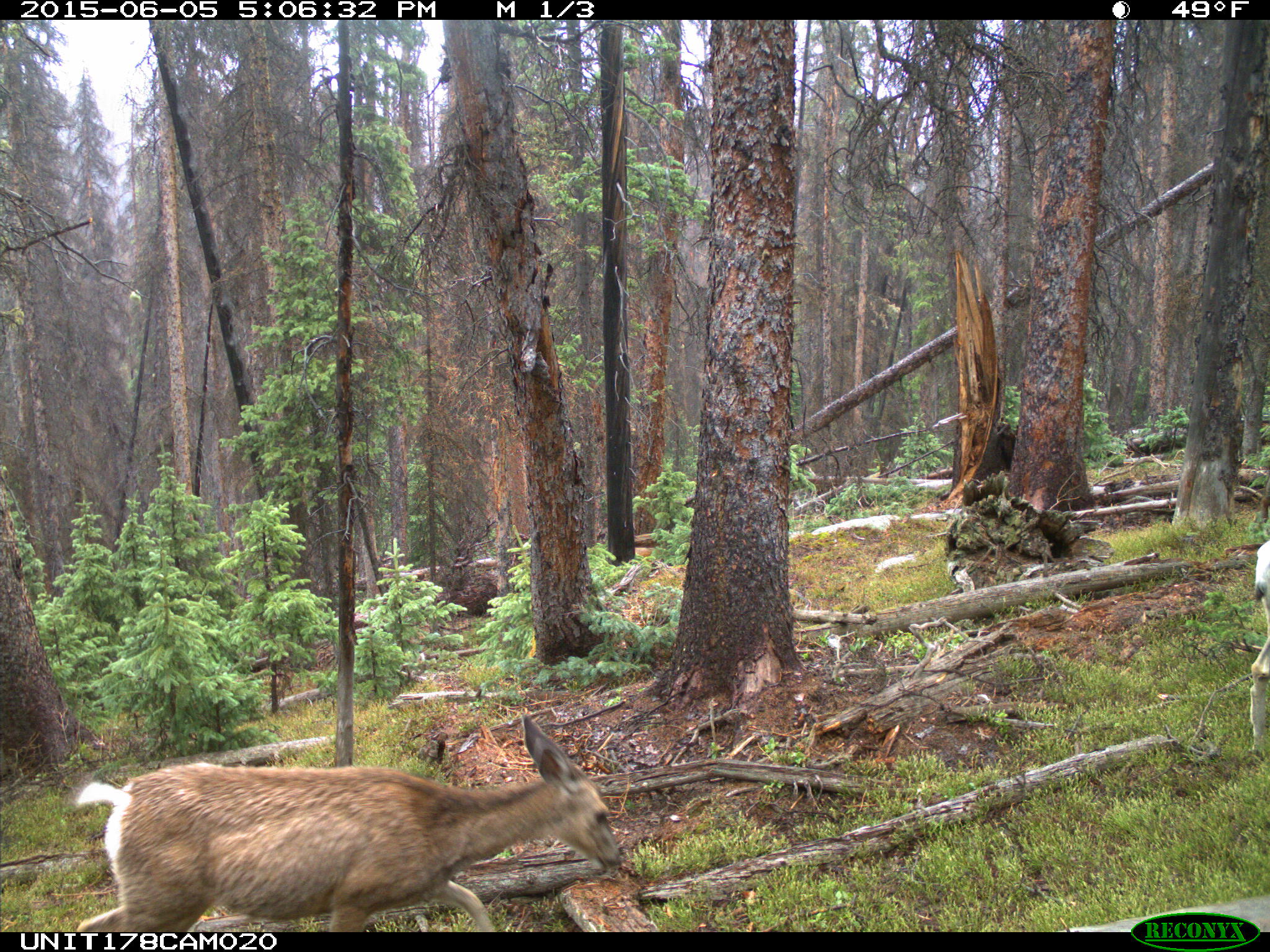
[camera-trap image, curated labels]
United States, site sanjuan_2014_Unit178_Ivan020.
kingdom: Animalia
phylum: Chordata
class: Mammalia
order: Artiodactyla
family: Cervidae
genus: Odocoileus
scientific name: Odocoileus hemionus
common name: mule deer